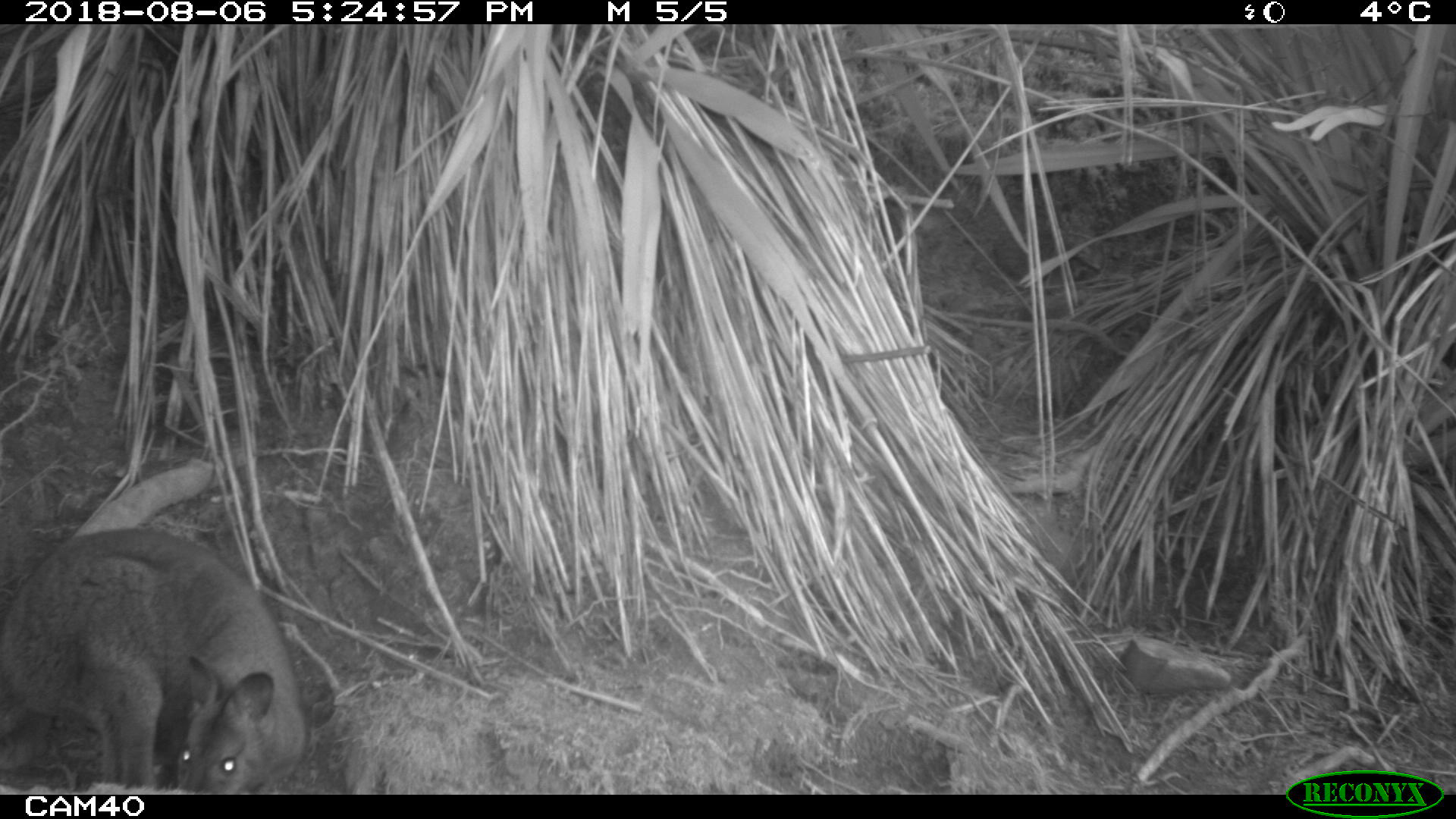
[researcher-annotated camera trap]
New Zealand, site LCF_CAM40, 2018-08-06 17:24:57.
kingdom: Animalia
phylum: Chordata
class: Mammalia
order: Diprotodontia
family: Macropodidae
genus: Notamacropus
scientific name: Notamacropus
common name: wallaby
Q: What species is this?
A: Wallaby (Notamacropus).